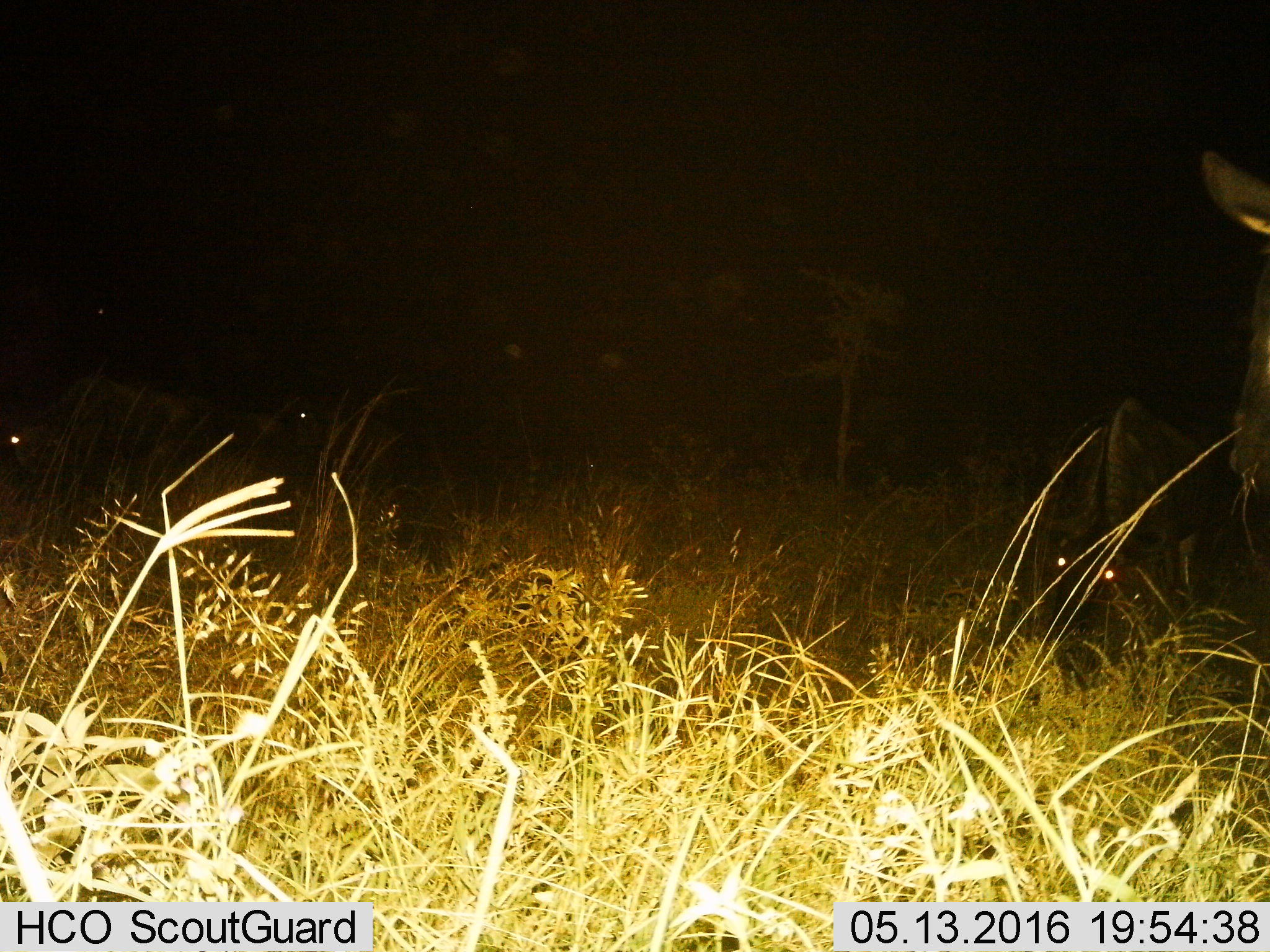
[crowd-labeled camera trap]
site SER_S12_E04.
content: unidentified animal